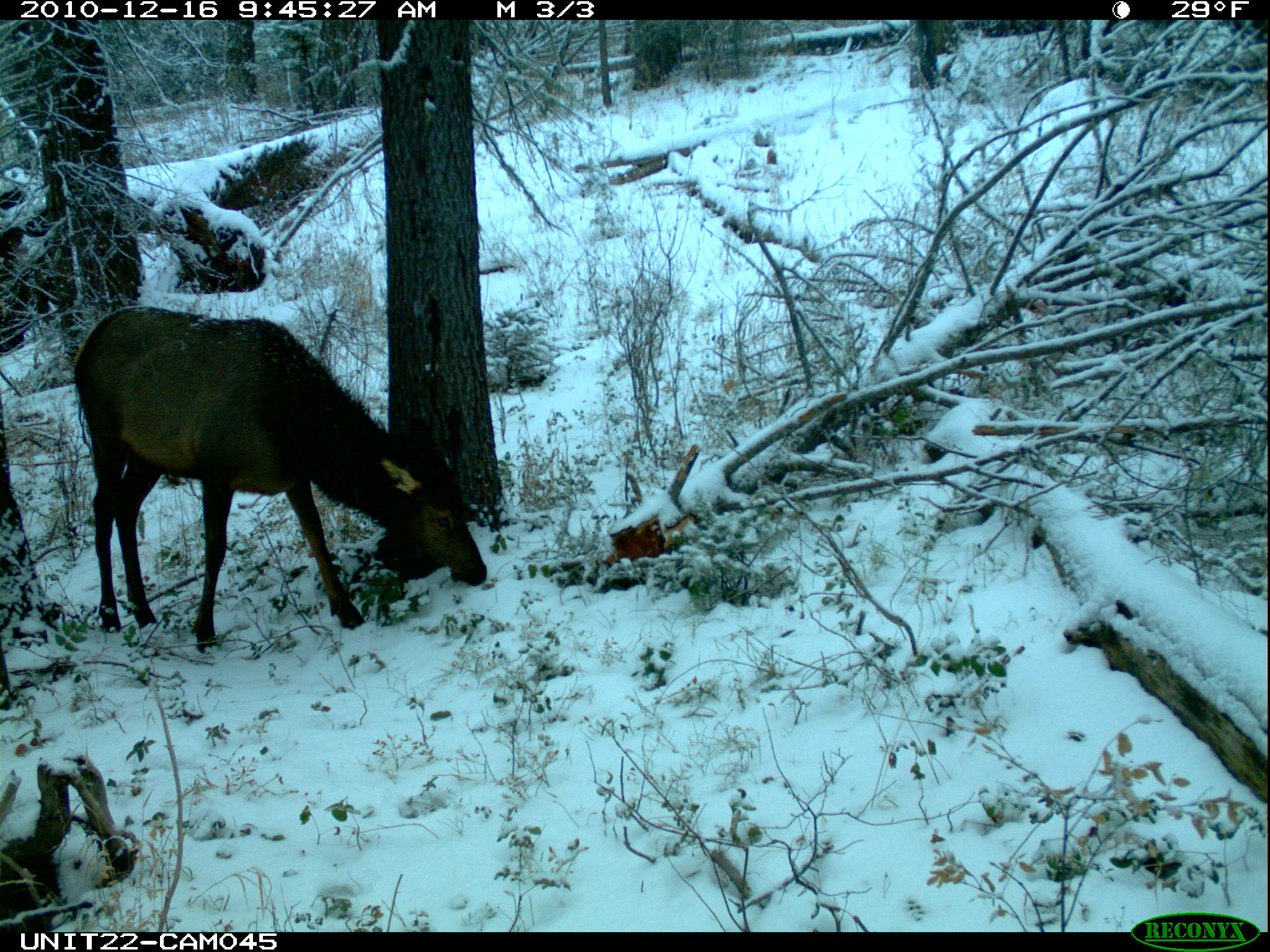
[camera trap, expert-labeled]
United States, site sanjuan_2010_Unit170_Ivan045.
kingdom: Animalia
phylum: Chordata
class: Mammalia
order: Artiodactyla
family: Cervidae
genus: Cervus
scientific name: Cervus elaphus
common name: red deer